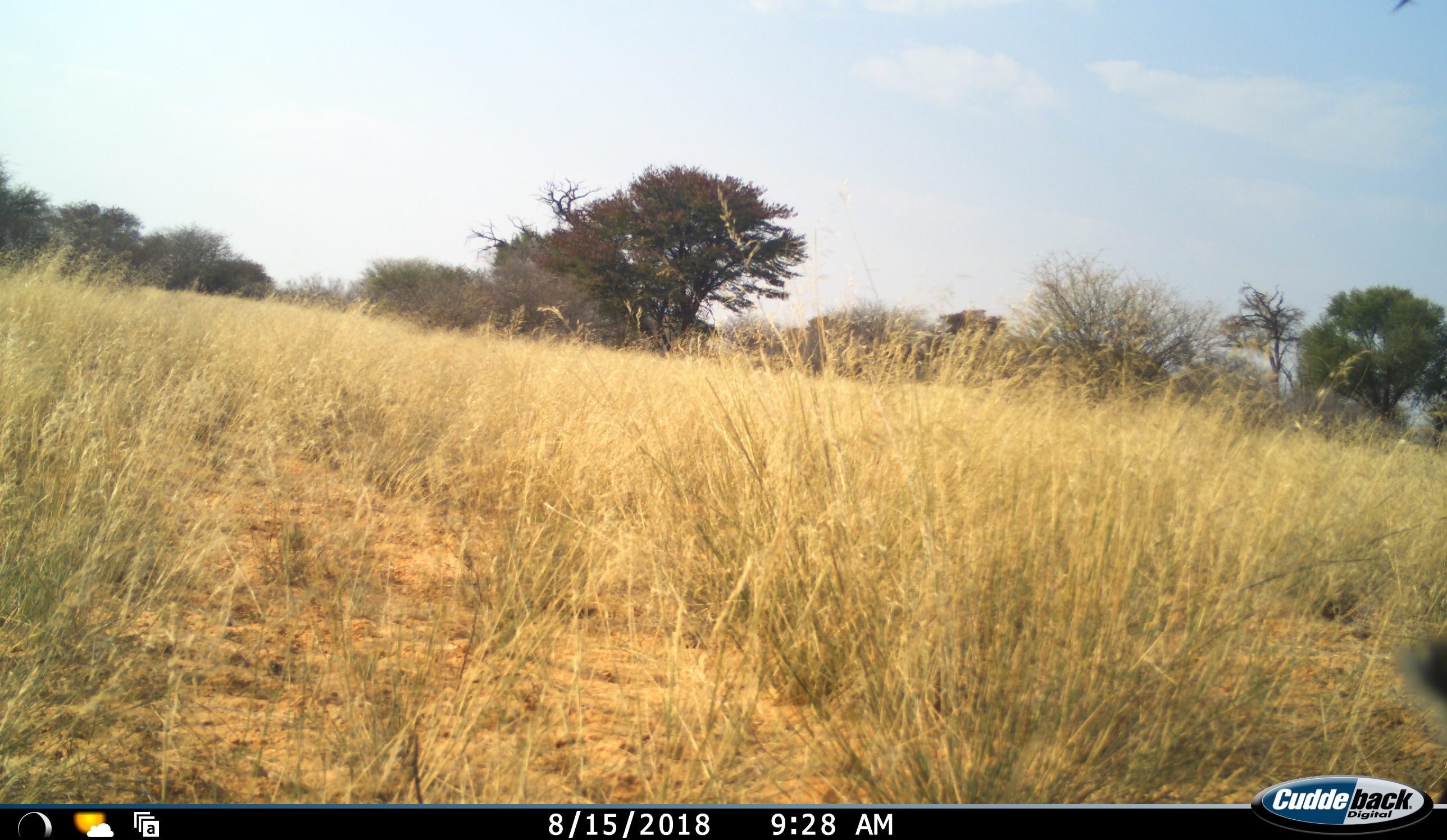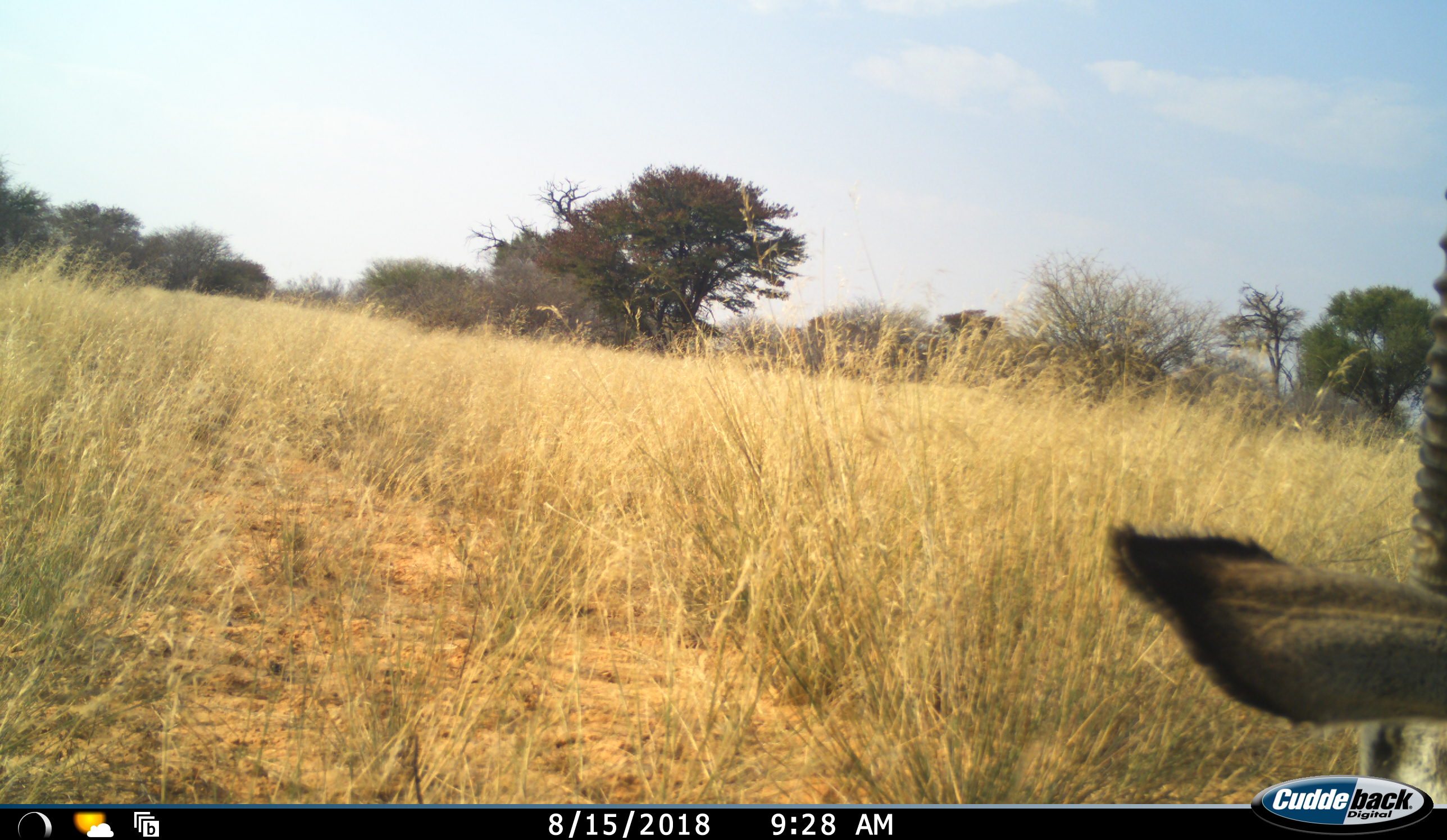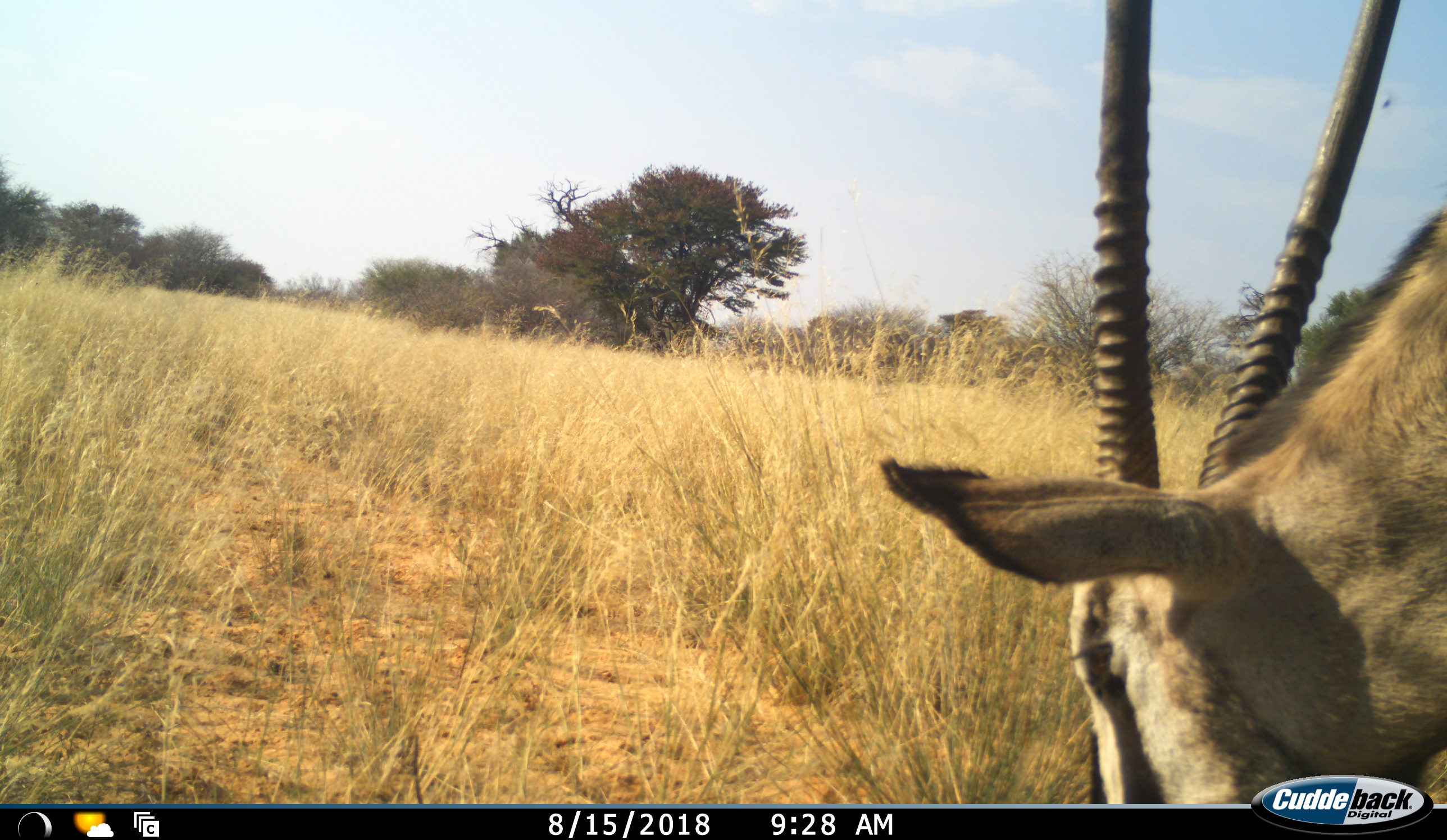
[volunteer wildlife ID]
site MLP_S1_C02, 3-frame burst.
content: unidentified animal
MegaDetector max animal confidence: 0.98